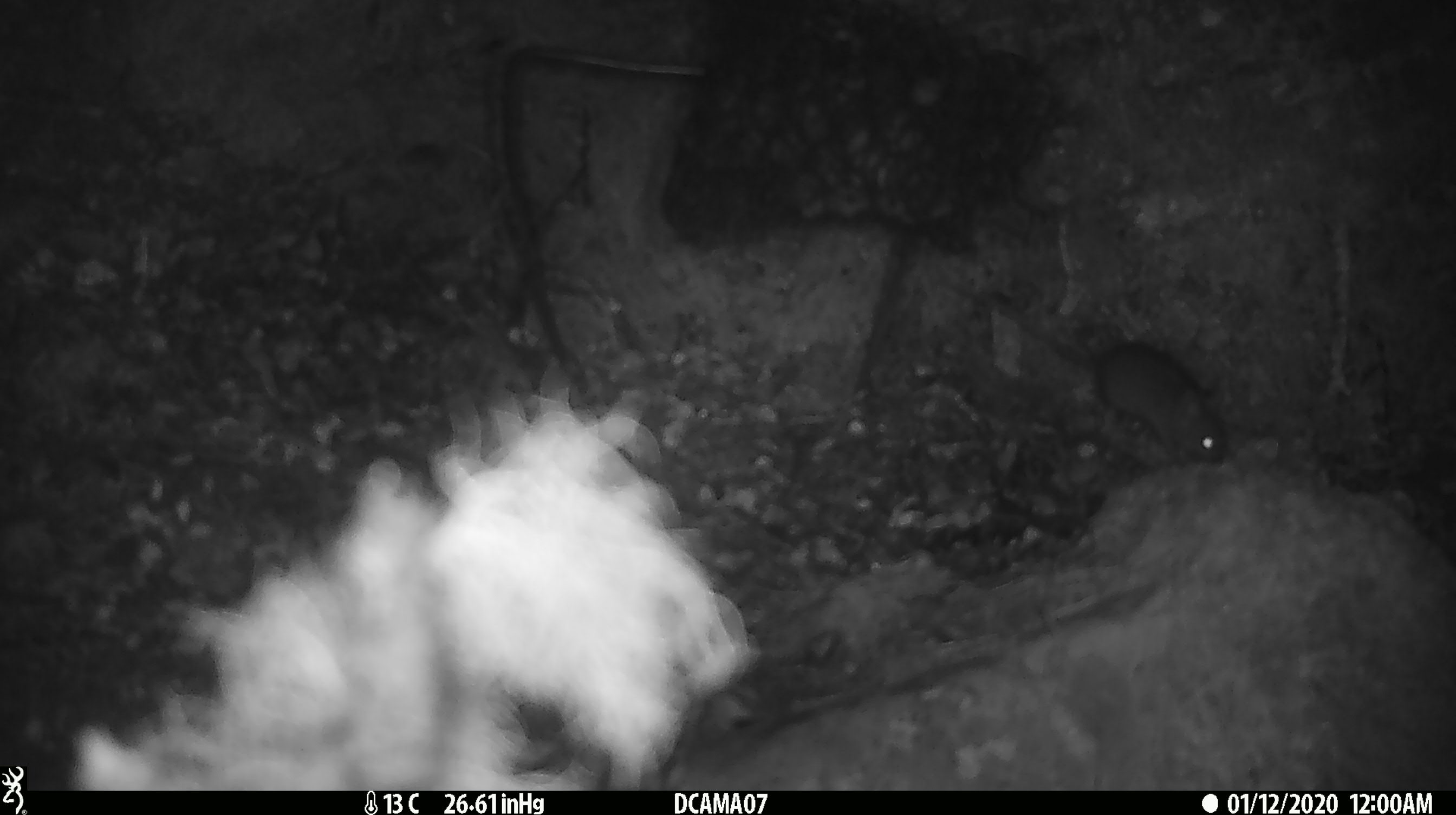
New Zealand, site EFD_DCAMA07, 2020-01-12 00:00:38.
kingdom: Animalia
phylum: Chordata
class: Mammalia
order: Rodentia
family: Muridae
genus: Mus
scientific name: Mus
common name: mouse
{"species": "mouse (Mus)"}